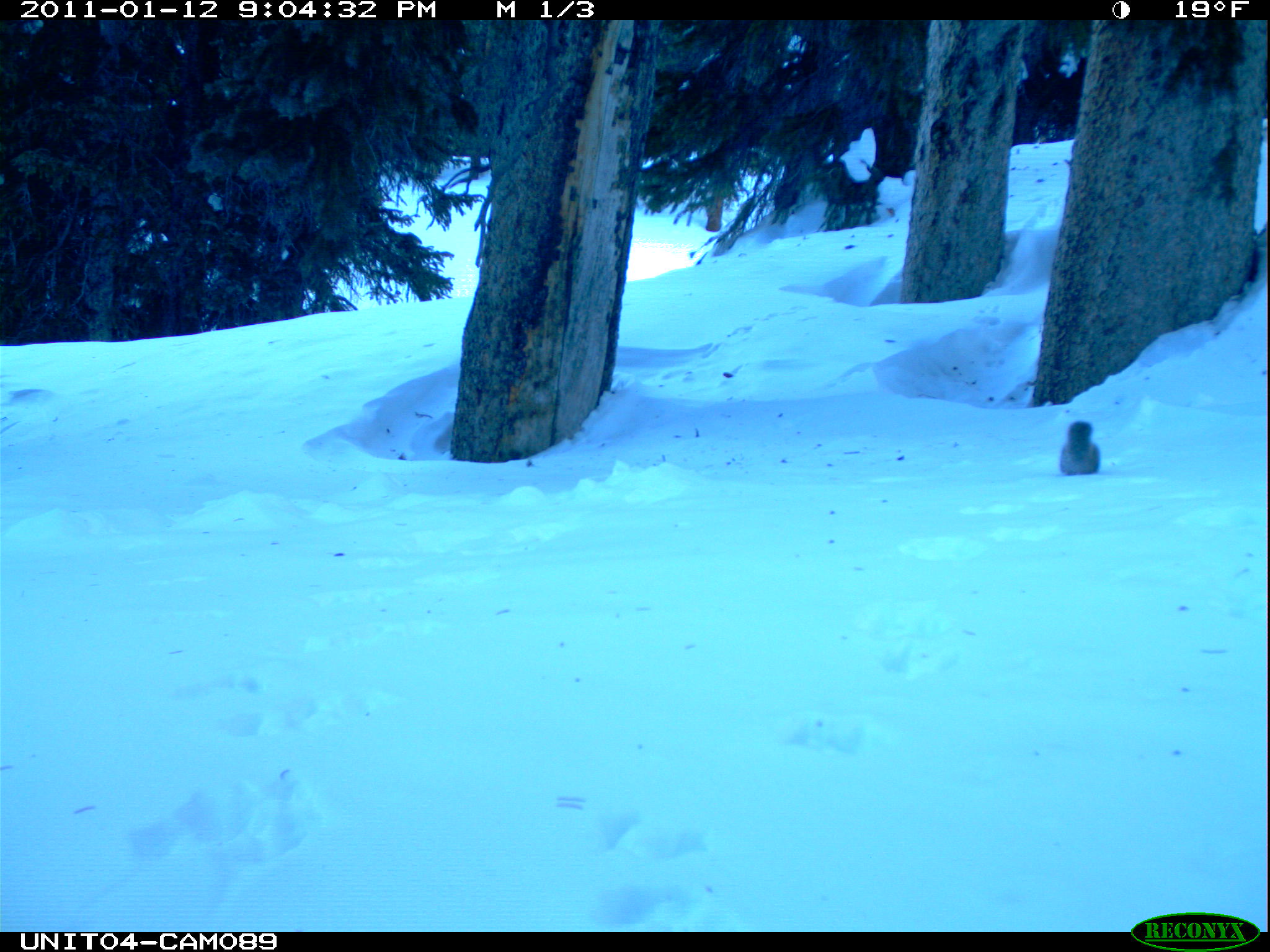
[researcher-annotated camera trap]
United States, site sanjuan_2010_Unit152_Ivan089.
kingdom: Animalia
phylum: Chordata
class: Mammalia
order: Rodentia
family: Sciuridae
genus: Tamiasciurus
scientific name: Tamiasciurus hudsonicus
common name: american red squirrel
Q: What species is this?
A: Tamiasciurus hudsonicus (american red squirrel).